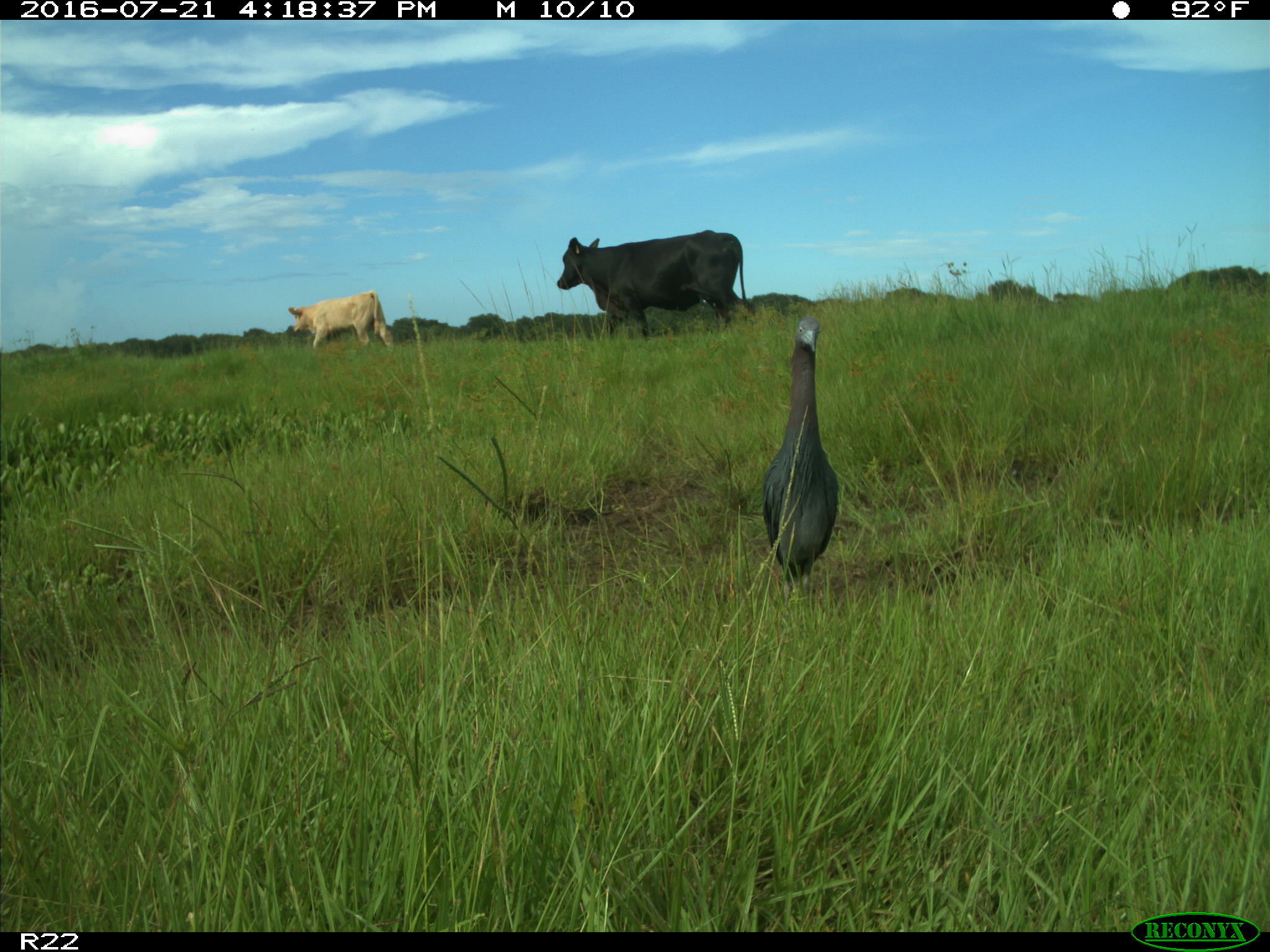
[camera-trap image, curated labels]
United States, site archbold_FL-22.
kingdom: Animalia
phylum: Chordata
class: Mammalia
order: Artiodactyla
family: Bovidae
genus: Bos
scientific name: Bos taurus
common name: domestic cow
Bos taurus (domestic cow).